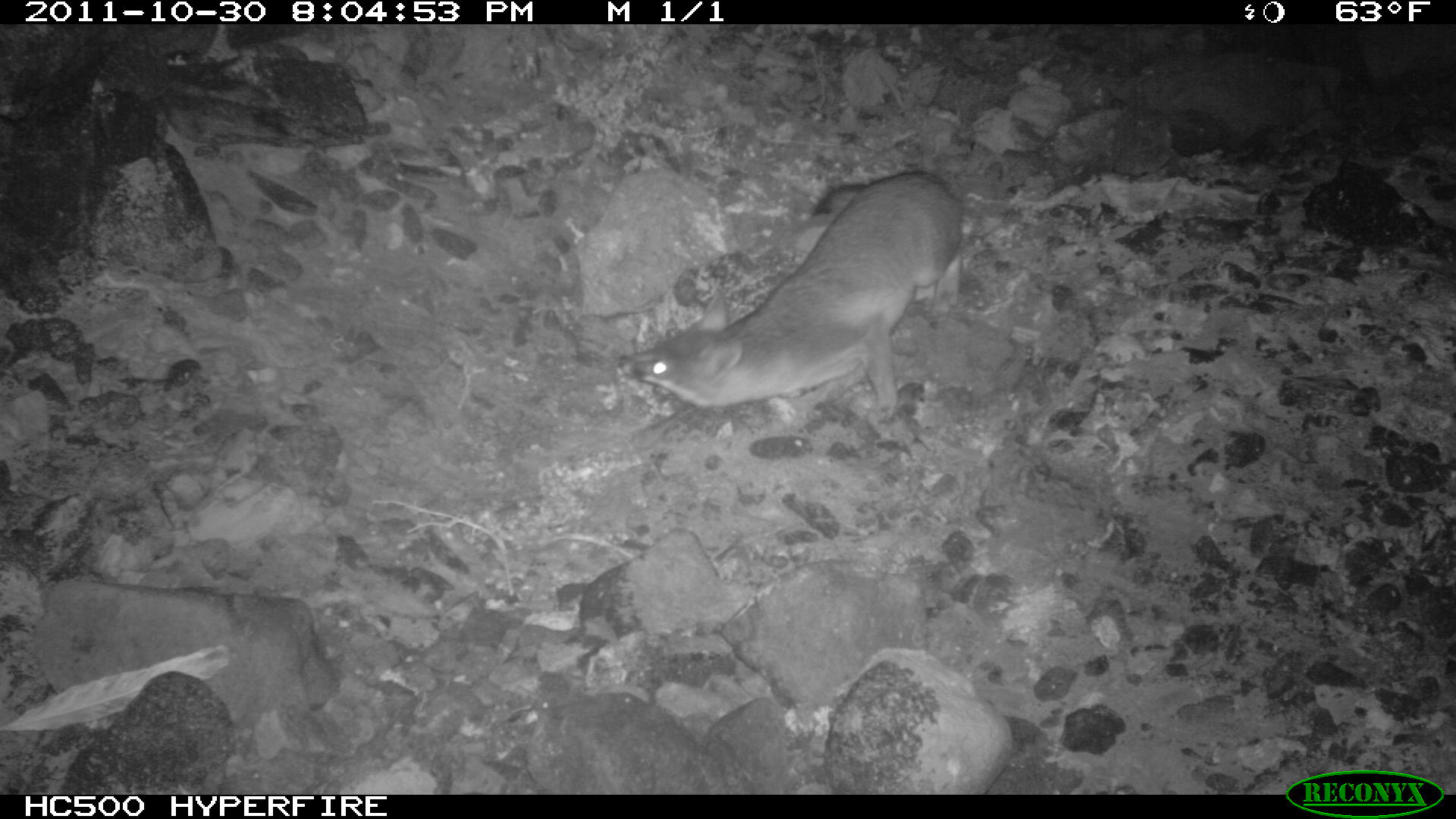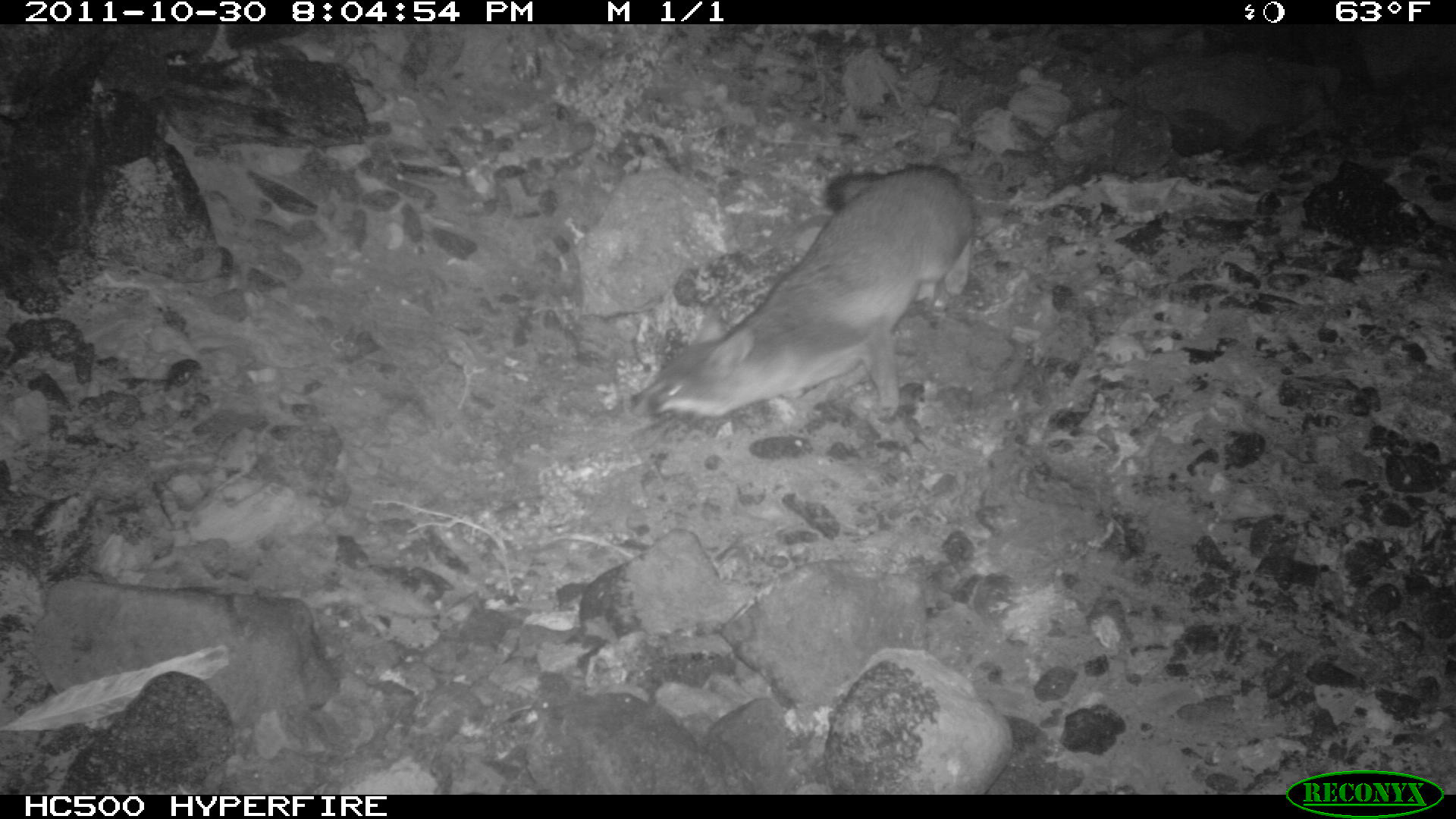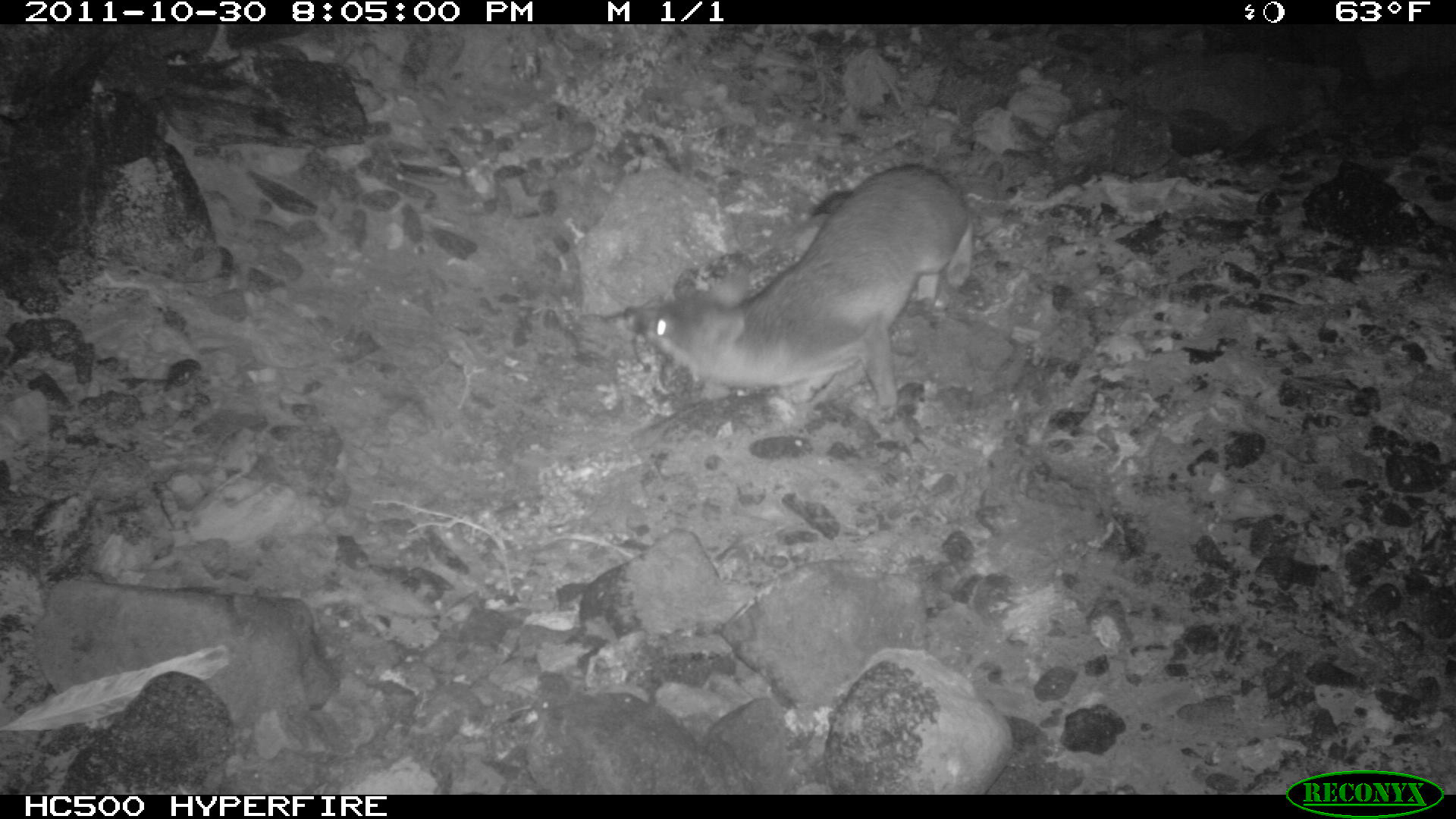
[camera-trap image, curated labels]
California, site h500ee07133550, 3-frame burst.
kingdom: Animalia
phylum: Chordata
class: Mammalia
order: Carnivora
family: Canidae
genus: Urocyon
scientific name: Urocyon littoralis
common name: island fox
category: fox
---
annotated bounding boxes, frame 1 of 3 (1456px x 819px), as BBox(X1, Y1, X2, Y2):
fox: BBox(614, 170, 962, 424)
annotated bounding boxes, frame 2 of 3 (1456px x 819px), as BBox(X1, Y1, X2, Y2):
fox: BBox(629, 161, 976, 416)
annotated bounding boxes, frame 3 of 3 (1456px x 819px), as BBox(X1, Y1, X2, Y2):
fox: BBox(622, 161, 976, 419)